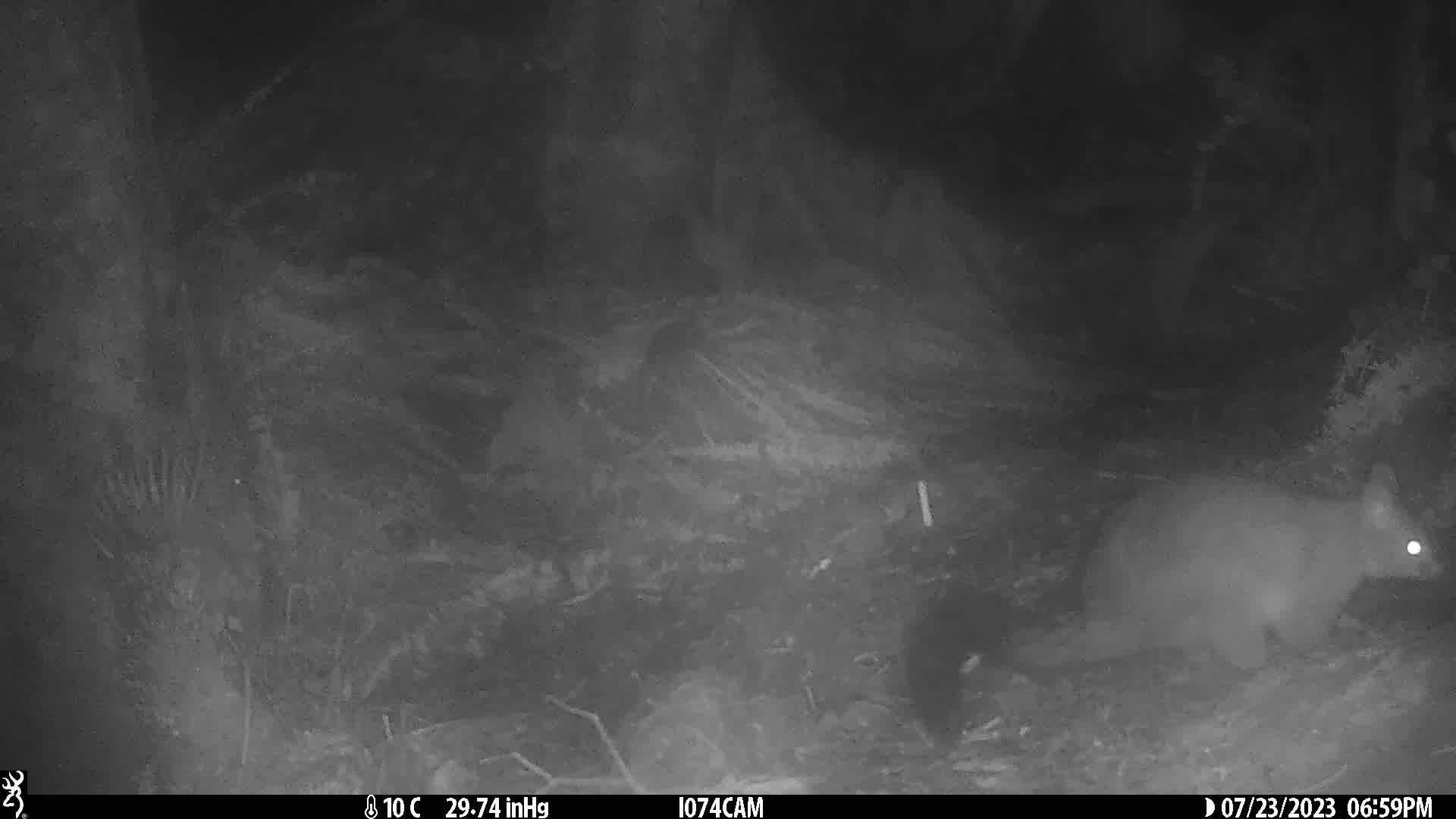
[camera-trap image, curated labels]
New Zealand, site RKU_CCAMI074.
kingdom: Animalia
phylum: Chordata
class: Mammalia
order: Diprotodontia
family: Phalangeridae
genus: Trichosurus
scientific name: Trichosurus vulpecula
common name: common brushtail possum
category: possum